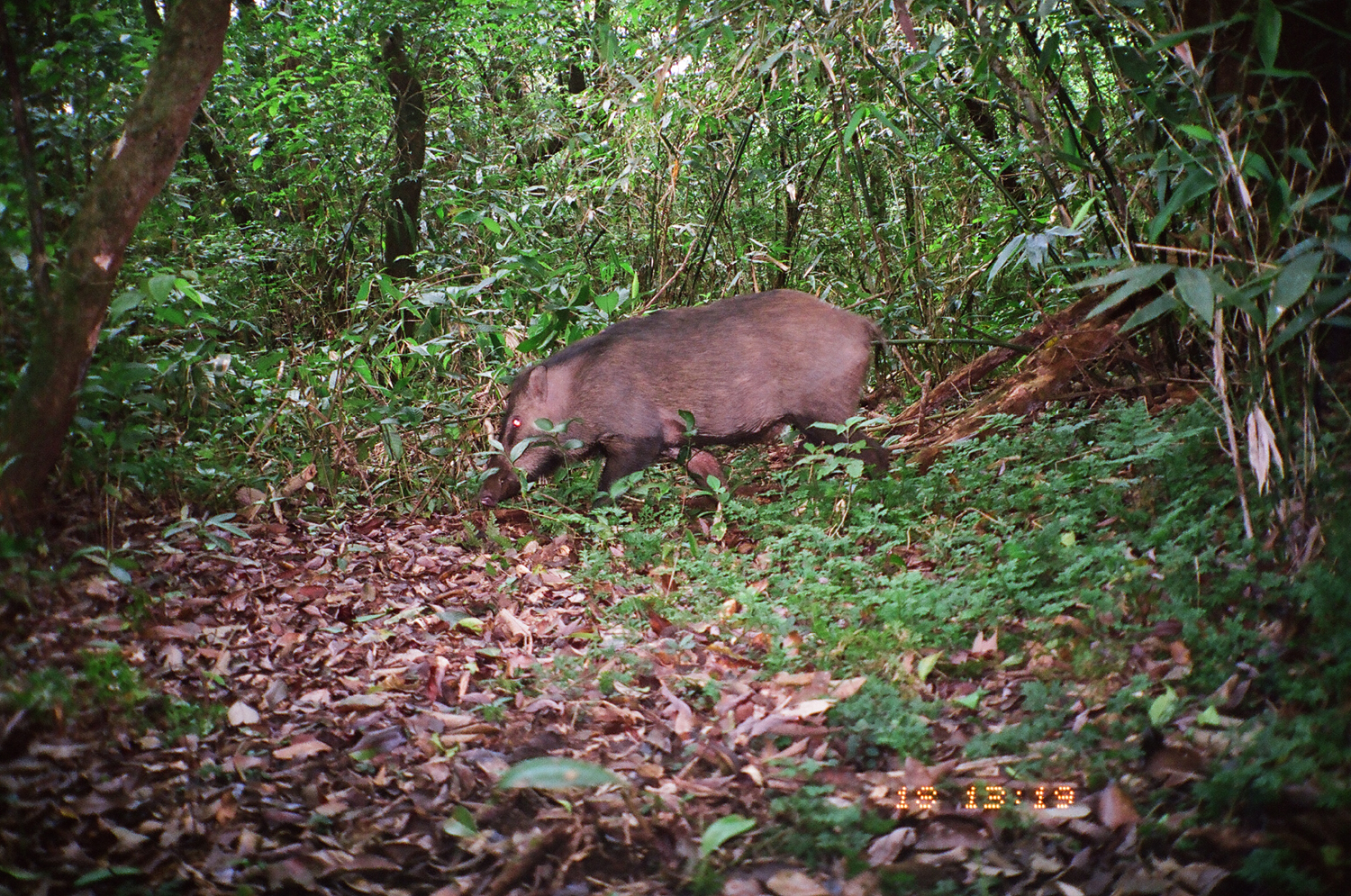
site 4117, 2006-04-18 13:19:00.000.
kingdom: Animalia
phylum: Chordata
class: Mammalia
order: Artiodactyla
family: Suidae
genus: Sus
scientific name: Sus scrofa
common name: wild boar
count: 1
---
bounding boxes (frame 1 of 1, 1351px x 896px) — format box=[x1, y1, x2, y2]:
sus scrofa: box=[476, 289, 901, 511]